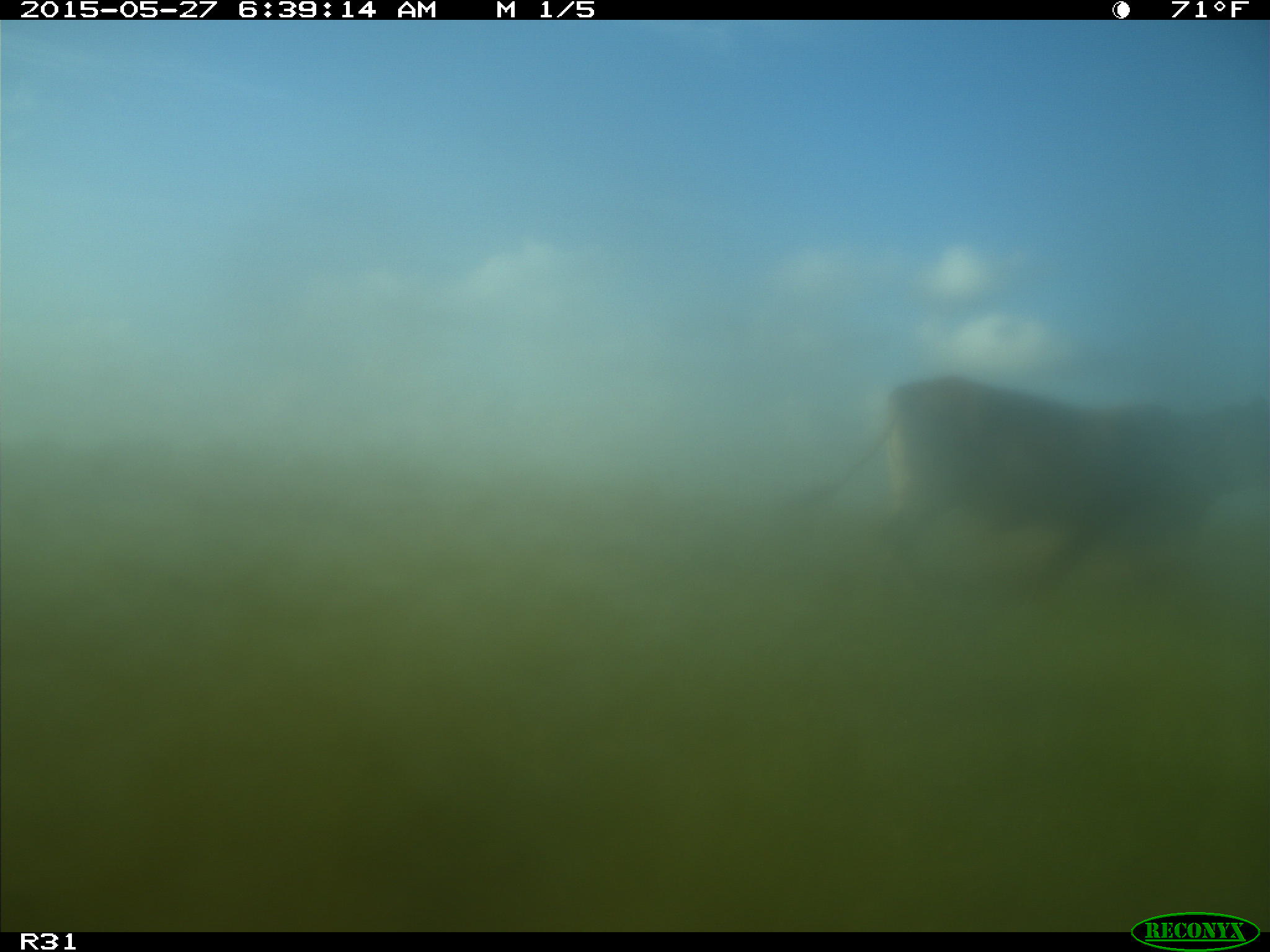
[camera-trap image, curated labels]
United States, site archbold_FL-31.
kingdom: Animalia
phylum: Chordata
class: Mammalia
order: Artiodactyla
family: Bovidae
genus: Bos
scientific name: Bos taurus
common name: domestic cow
Bos taurus (domestic cow).